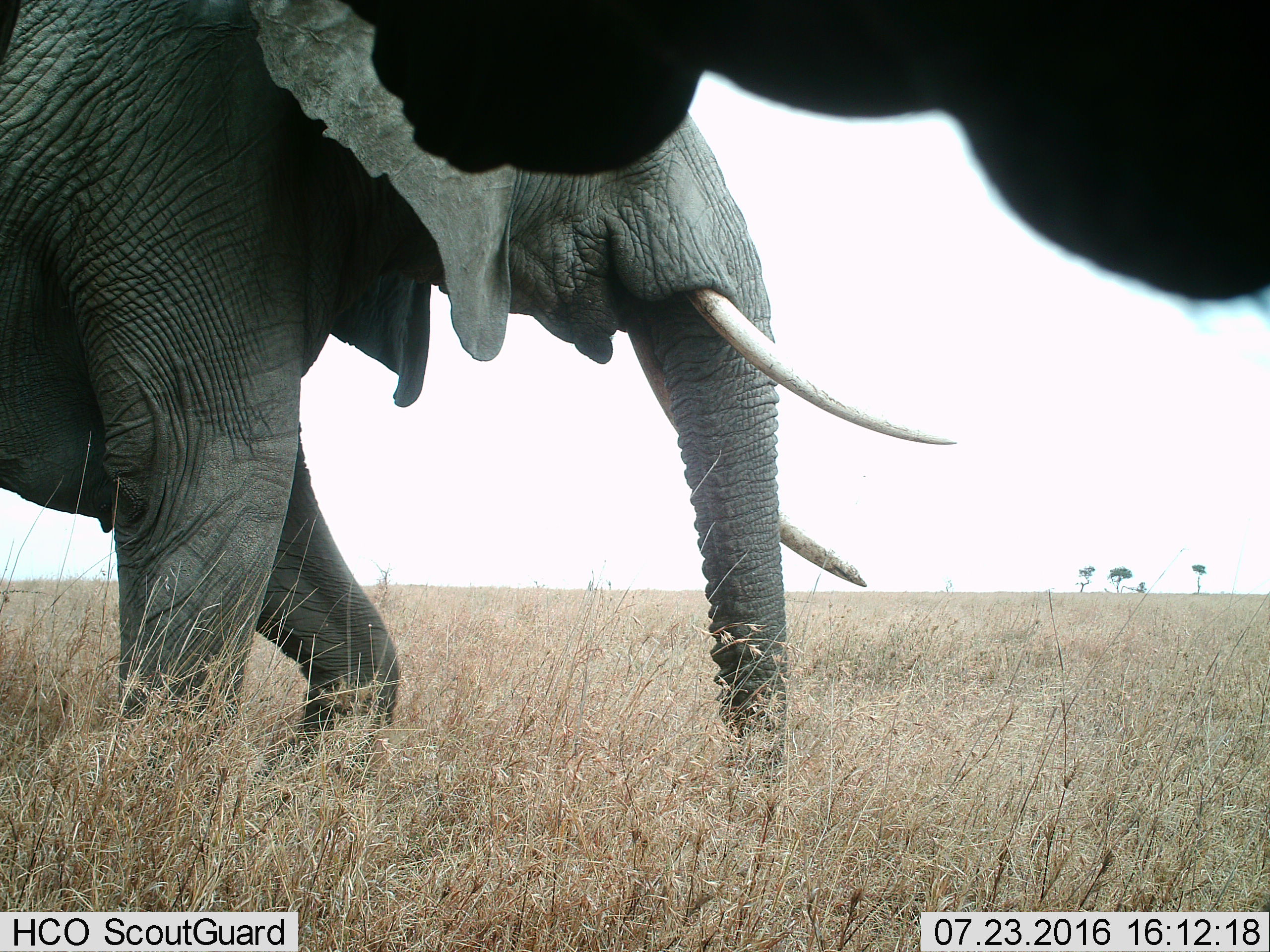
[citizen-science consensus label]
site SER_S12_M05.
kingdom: Animalia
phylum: Chordata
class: Mammalia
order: Proboscidea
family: Elephantidae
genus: Loxodonta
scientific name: Loxodonta africana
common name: african bush elephant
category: elephant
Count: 2.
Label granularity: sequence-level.